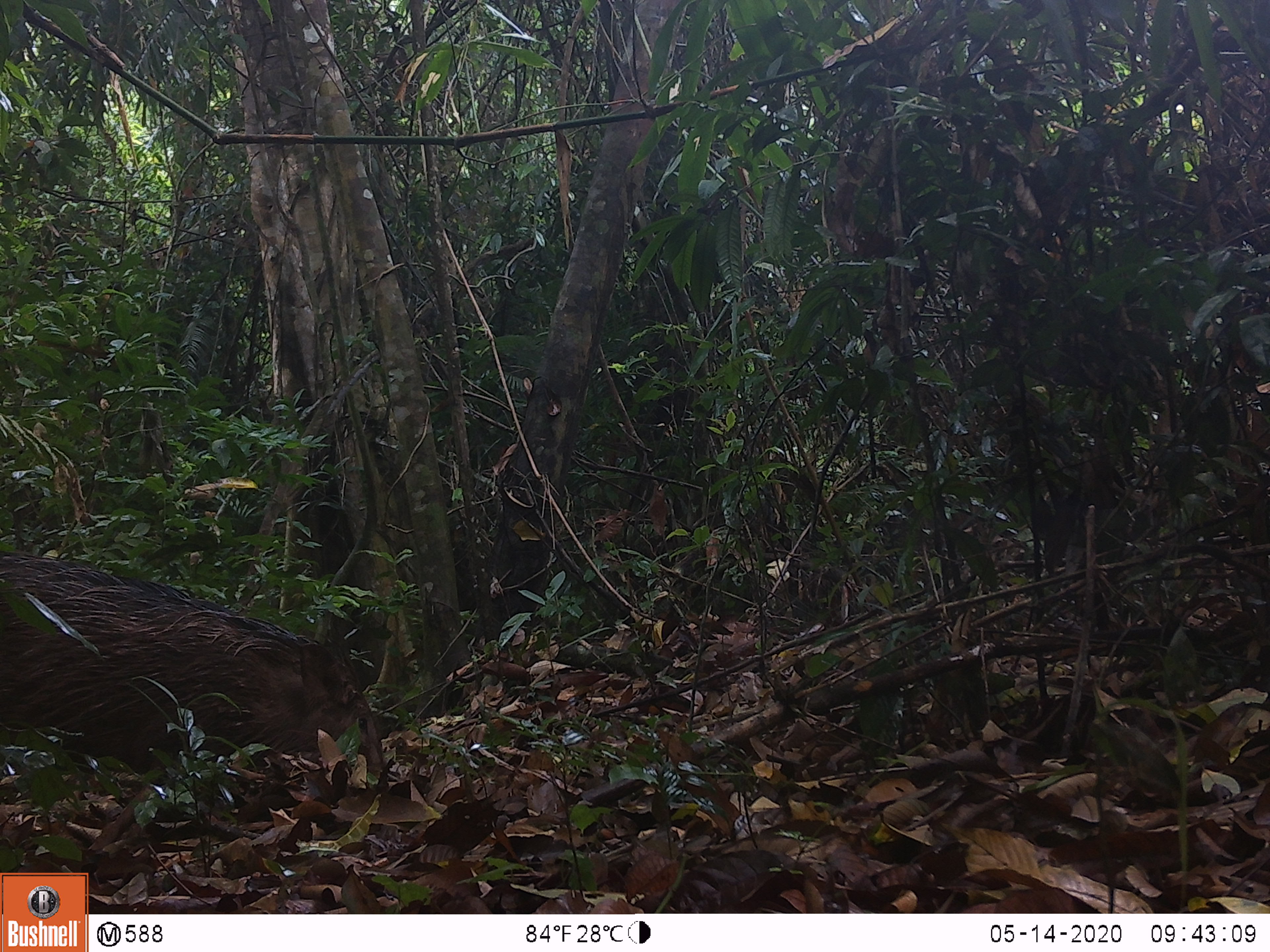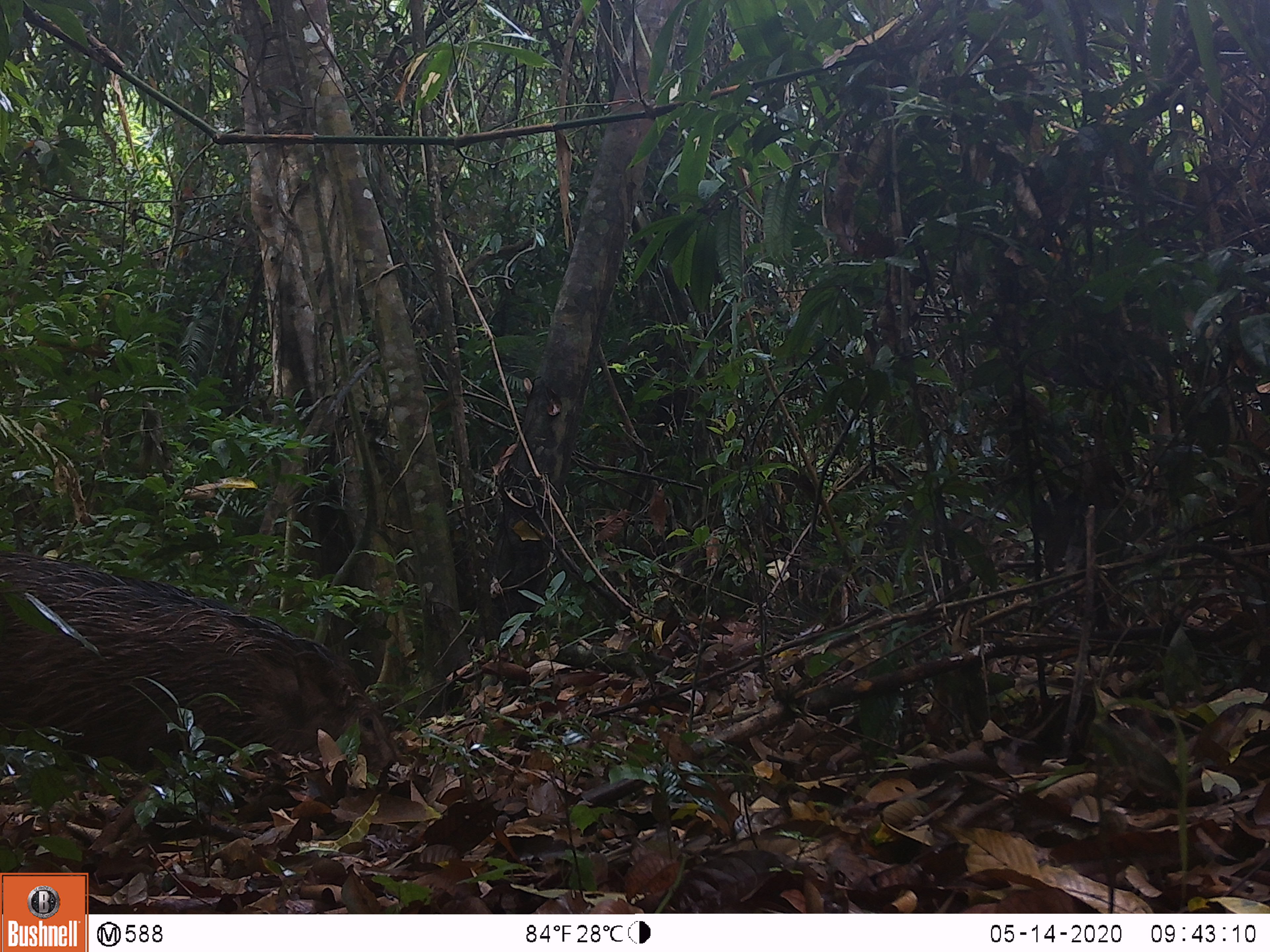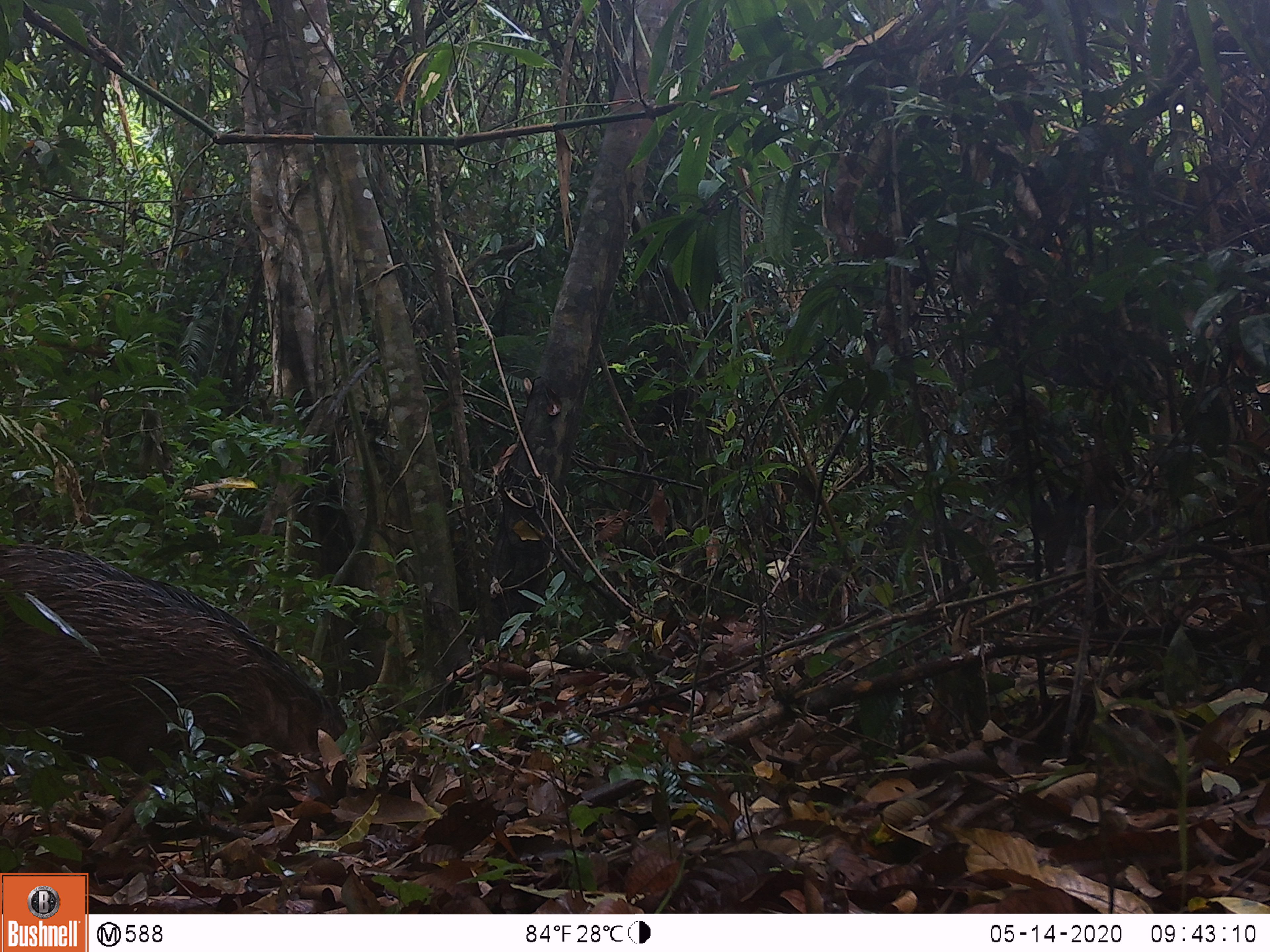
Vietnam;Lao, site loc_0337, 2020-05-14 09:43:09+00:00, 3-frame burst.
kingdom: Animalia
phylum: Chordata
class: Mammalia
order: Artiodactyla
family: Suidae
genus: Sus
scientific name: Sus scrofa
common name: eurasian wild pig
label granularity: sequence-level